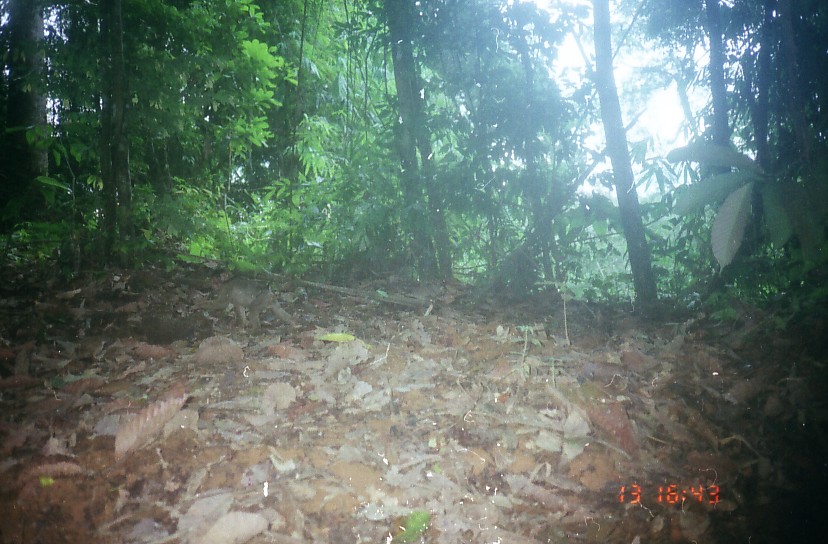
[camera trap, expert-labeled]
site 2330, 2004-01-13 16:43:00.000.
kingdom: Animalia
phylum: Chordata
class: Mammalia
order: Primates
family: Cercopithecidae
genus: Macaca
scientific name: Macaca nemestrina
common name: southern pig-tailed macaque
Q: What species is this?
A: Macaca nemestrina (southern pig-tailed macaque).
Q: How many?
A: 1.